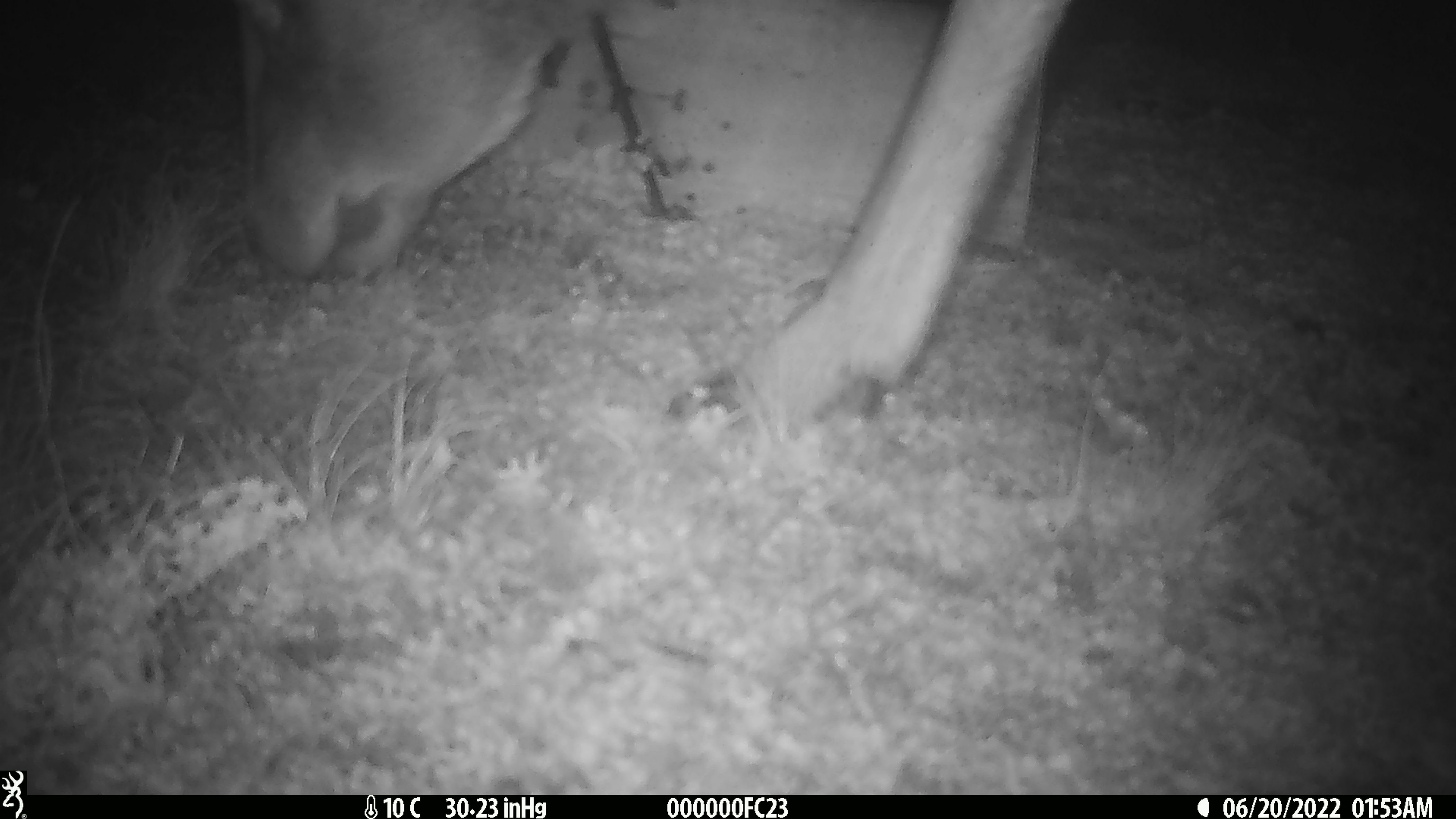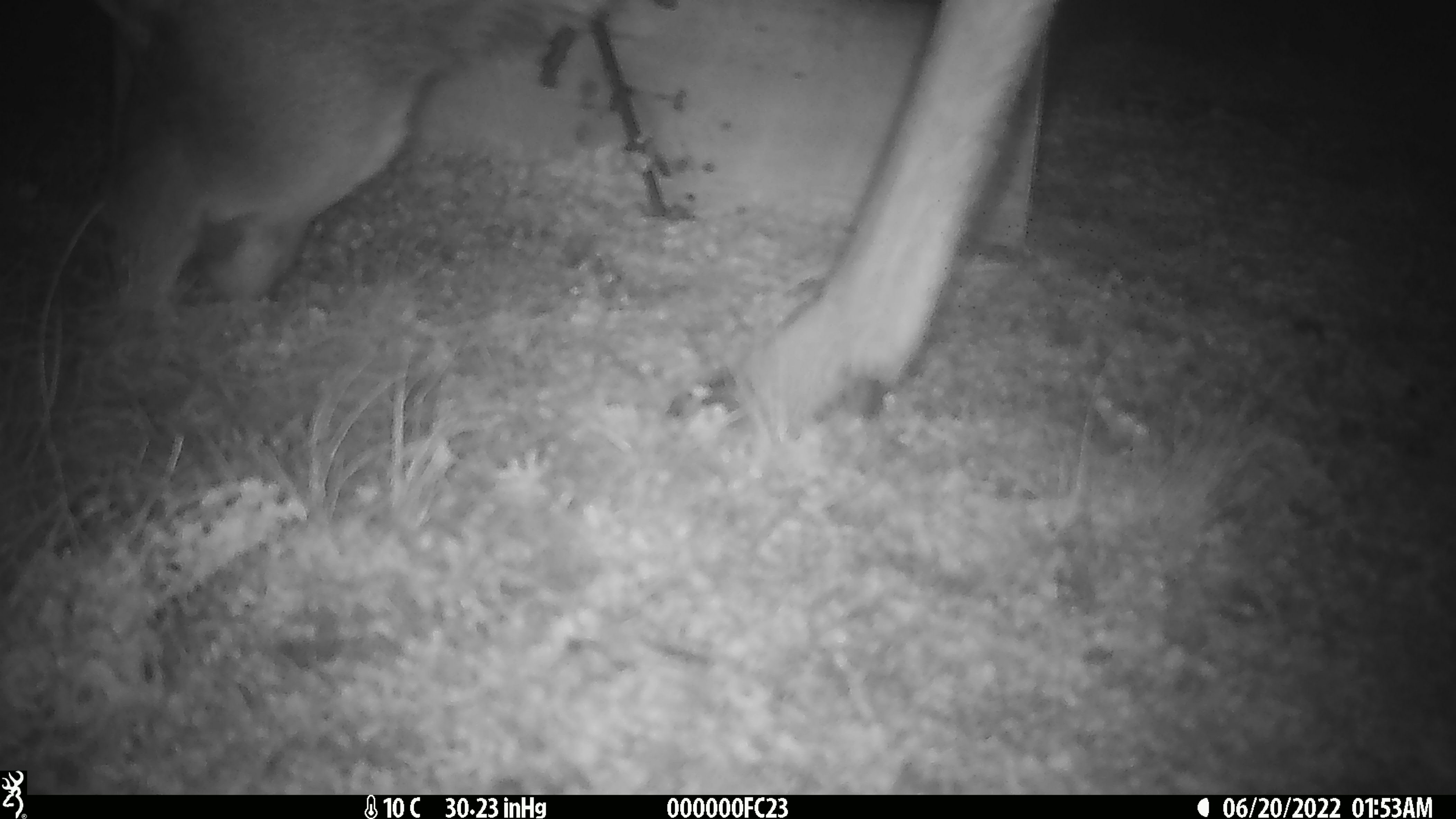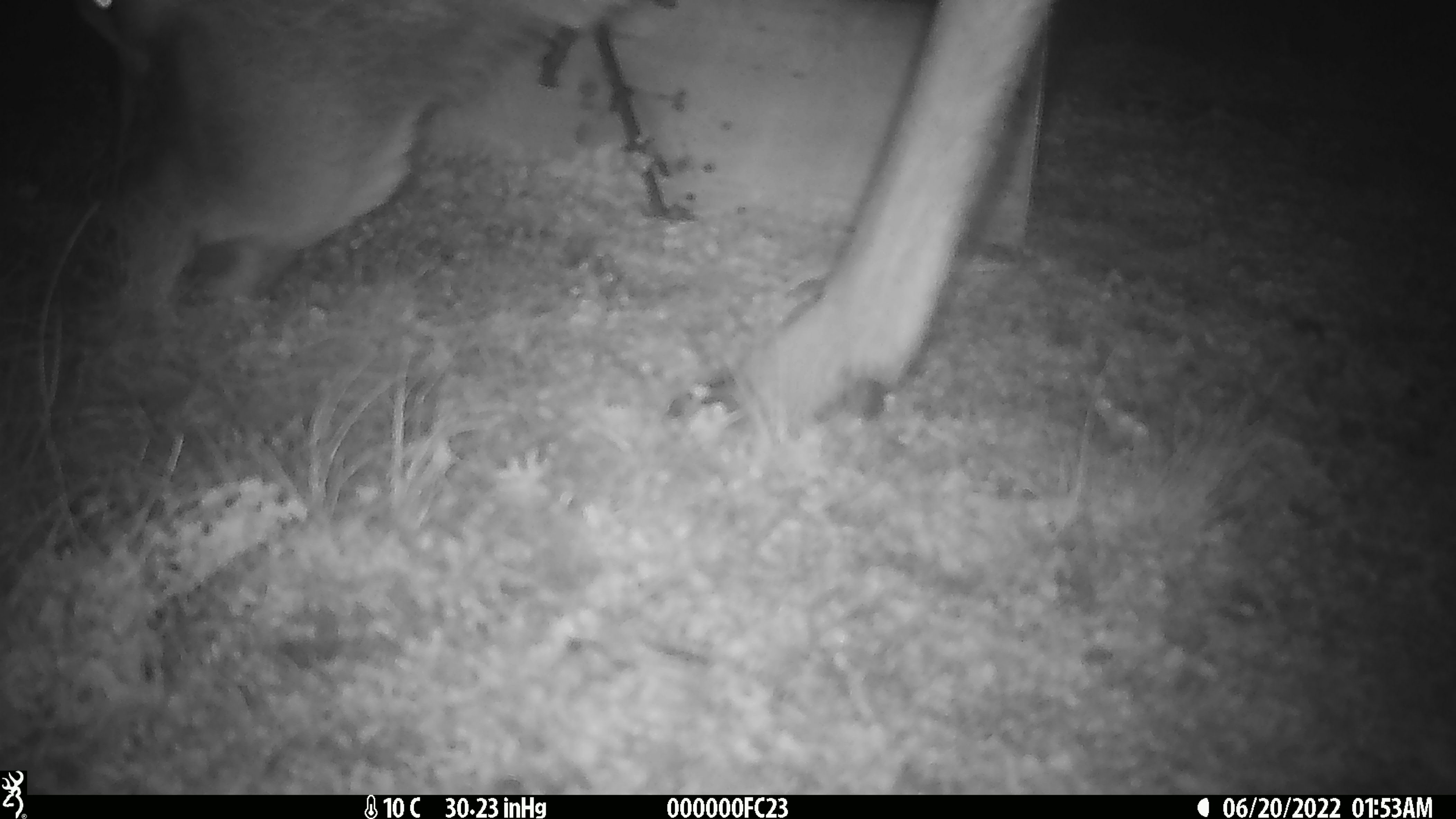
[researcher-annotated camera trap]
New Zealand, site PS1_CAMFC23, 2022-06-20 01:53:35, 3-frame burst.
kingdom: Animalia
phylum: Chordata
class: Mammalia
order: Artiodactyla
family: Cervidae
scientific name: Cervidae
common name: deer